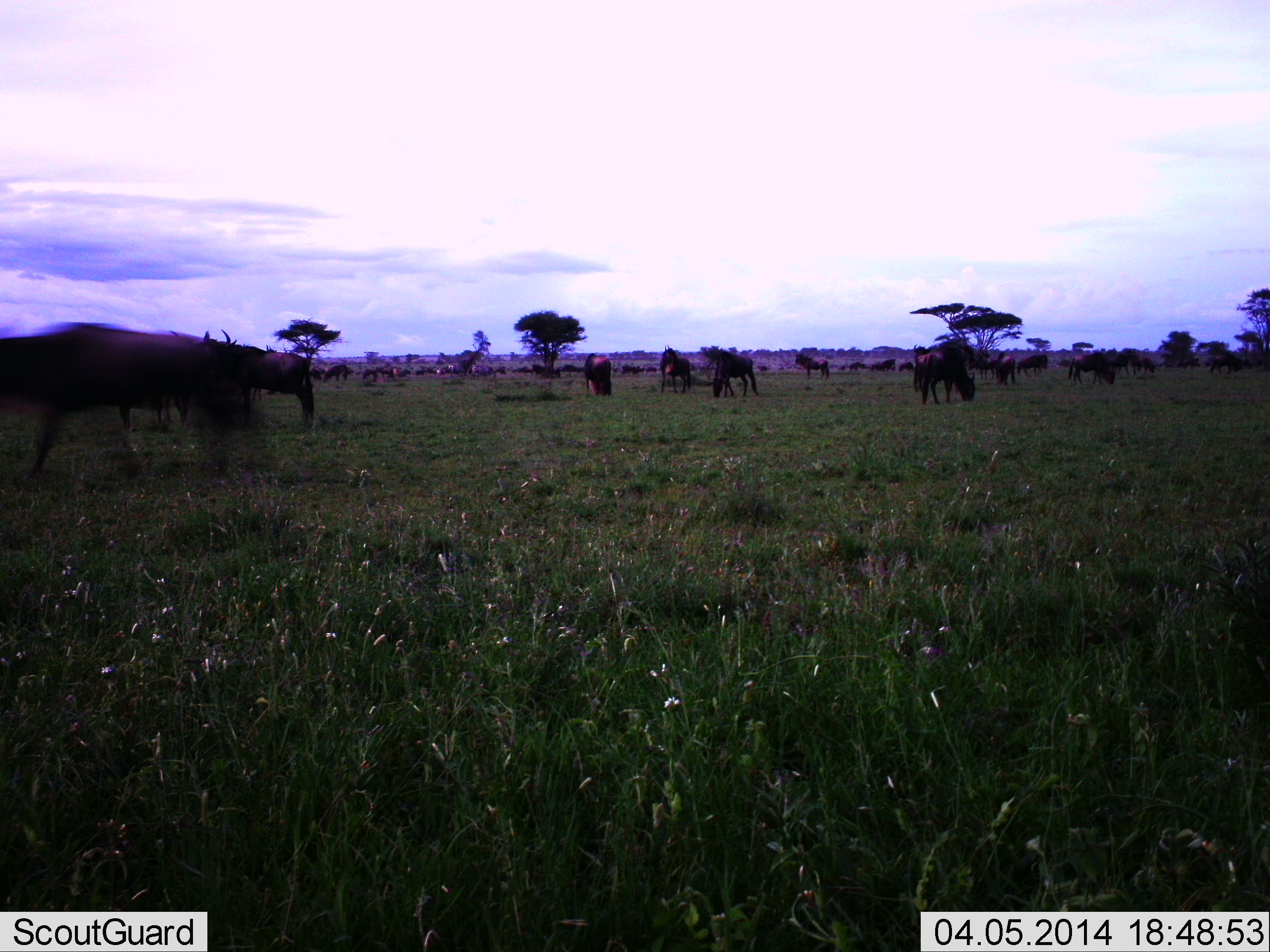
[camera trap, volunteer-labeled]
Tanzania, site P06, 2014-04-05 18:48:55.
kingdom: Animalia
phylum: Chordata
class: Mammalia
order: Artiodactyla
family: Bovidae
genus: Connochaetes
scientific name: Connochaetes taurinus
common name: blue wildebeest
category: wildebeest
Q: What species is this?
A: Wildebeest (blue wildebeest) (Connochaetes taurinus).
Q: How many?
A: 11-50.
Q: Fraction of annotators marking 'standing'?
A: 36%.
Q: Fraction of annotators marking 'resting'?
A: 0%.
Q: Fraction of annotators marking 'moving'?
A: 9%.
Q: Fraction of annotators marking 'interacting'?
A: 0%.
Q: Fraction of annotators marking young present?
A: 0%.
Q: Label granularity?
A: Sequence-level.